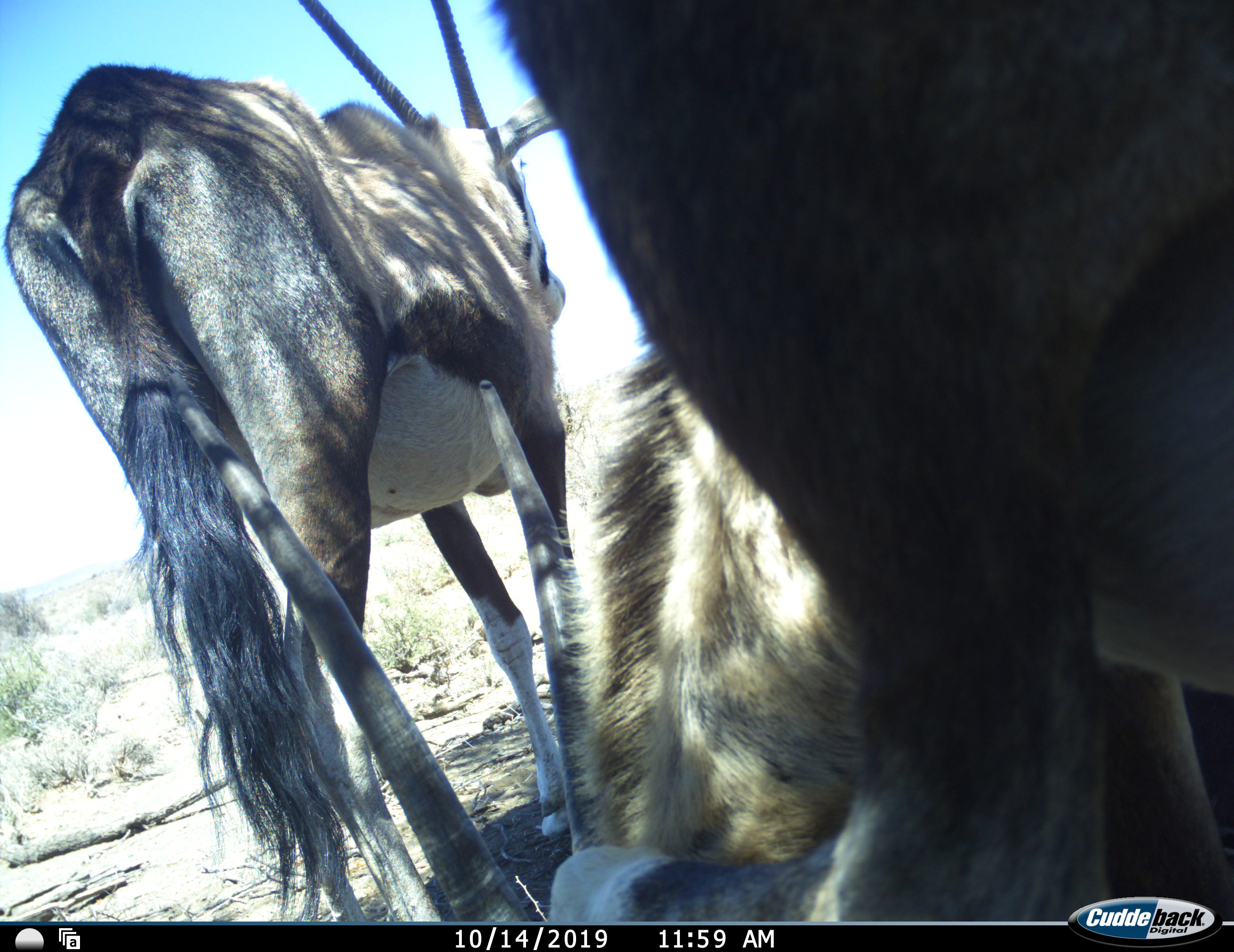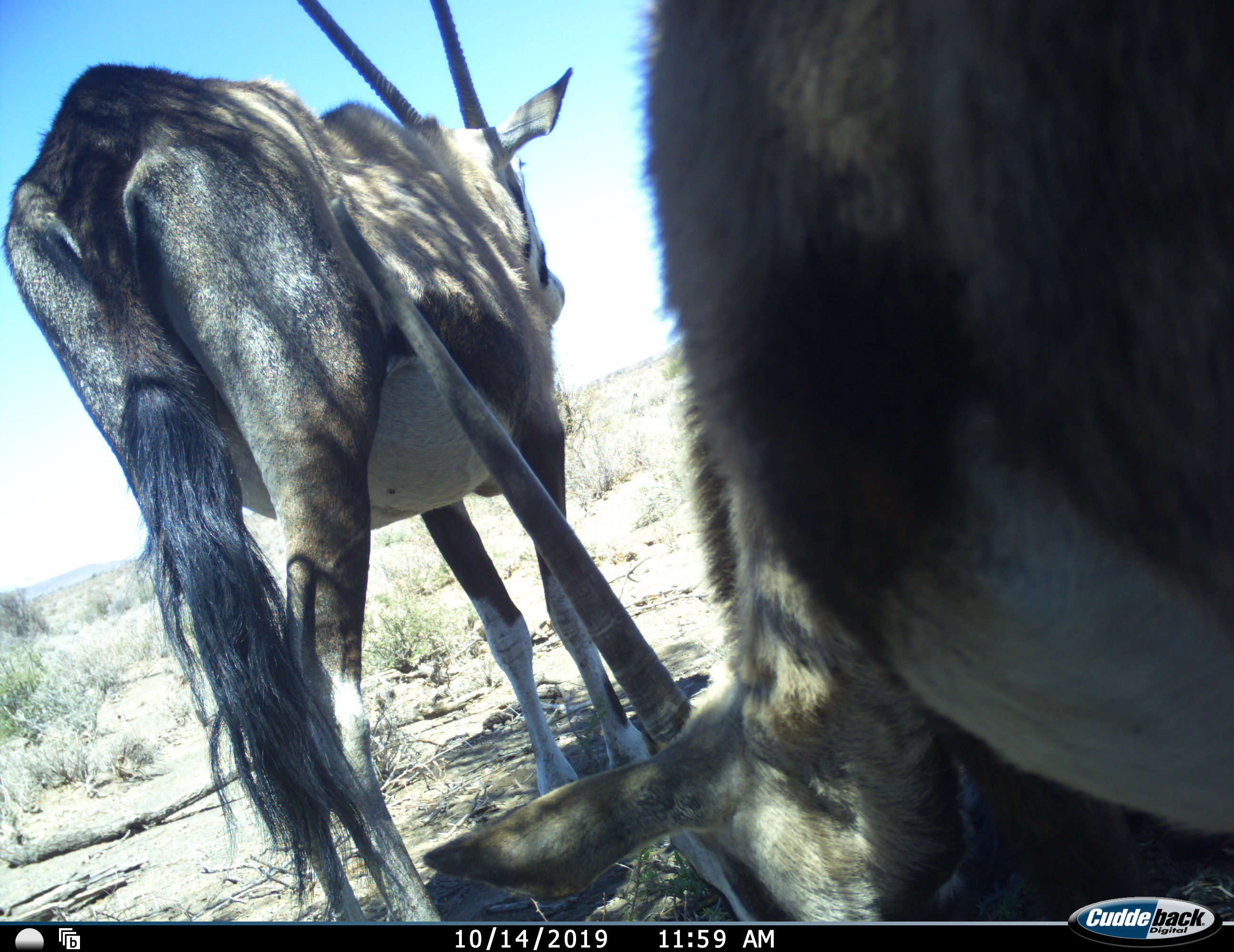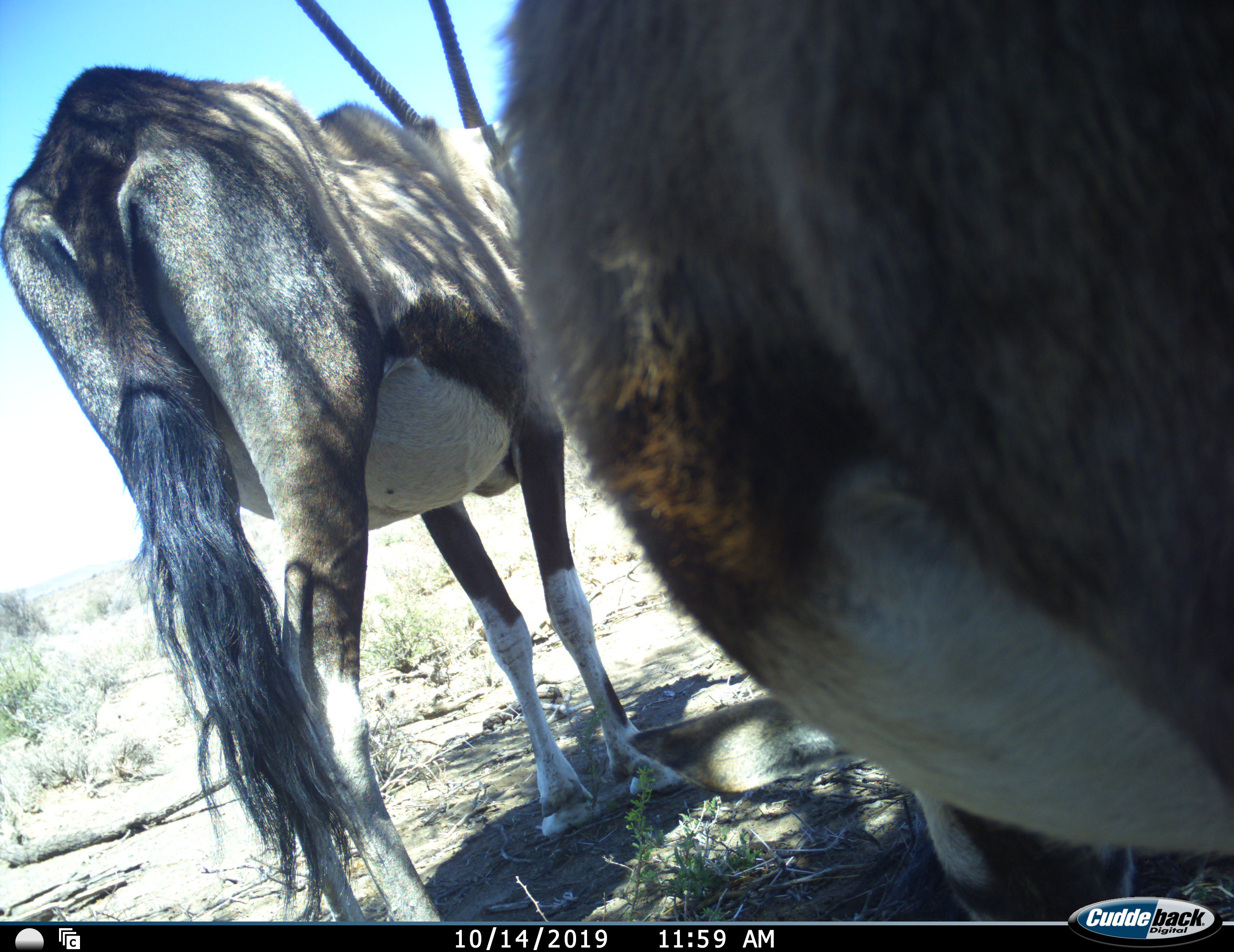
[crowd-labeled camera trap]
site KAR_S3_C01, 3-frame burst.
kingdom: Animalia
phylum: Chordata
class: Mammalia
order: Artiodactyla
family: Bovidae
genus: Oryx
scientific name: Oryx gazella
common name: gemsbok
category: oryx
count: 2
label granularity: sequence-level